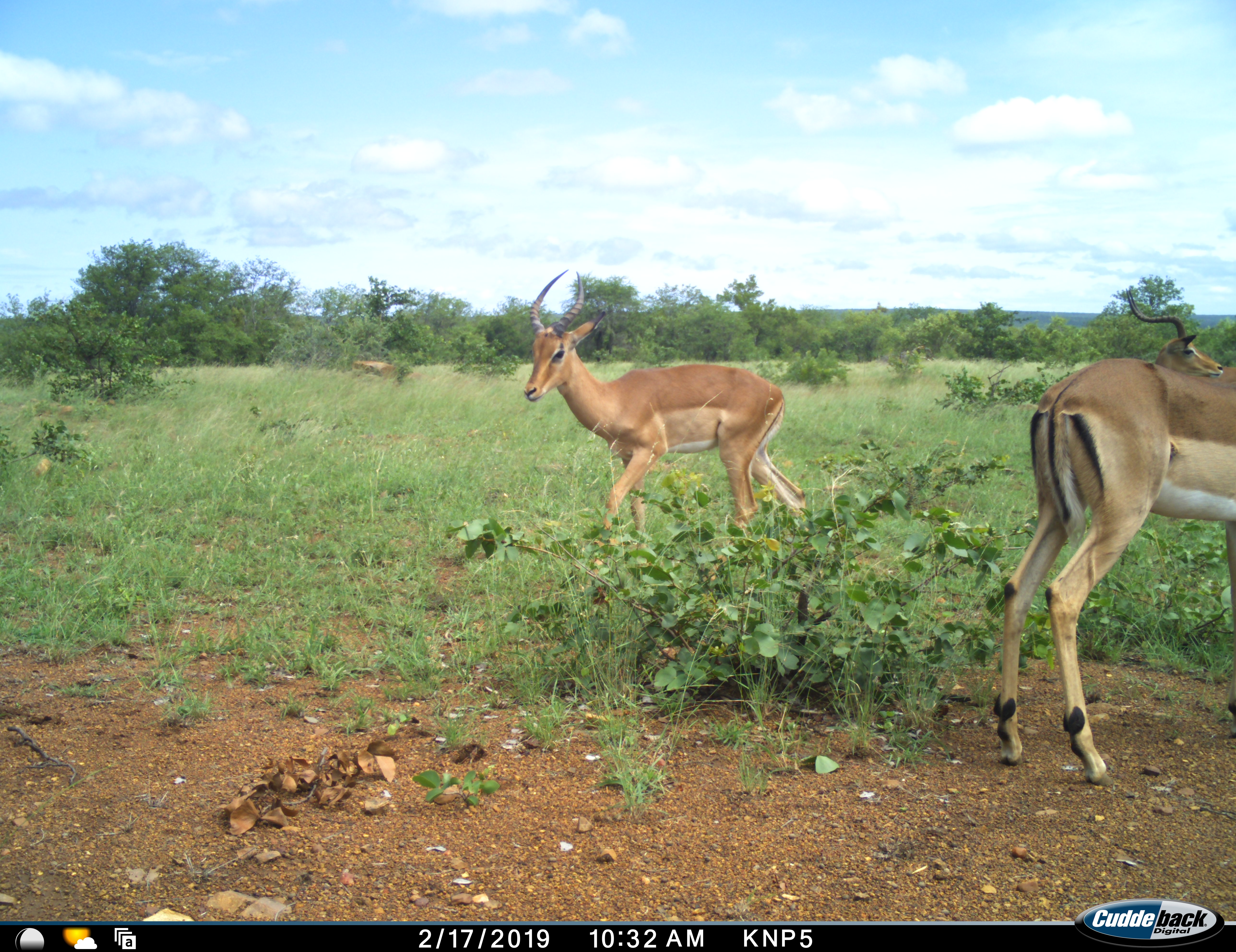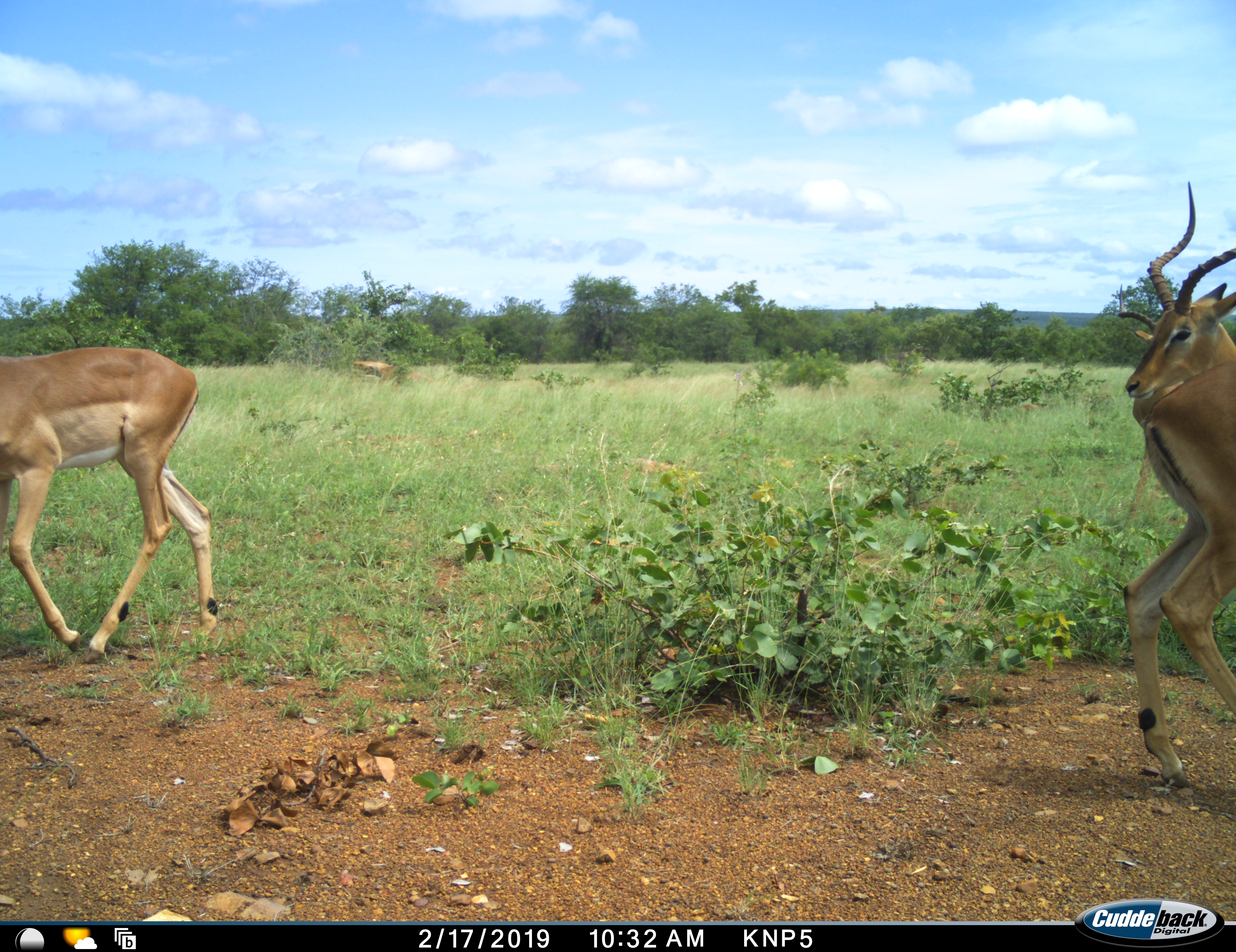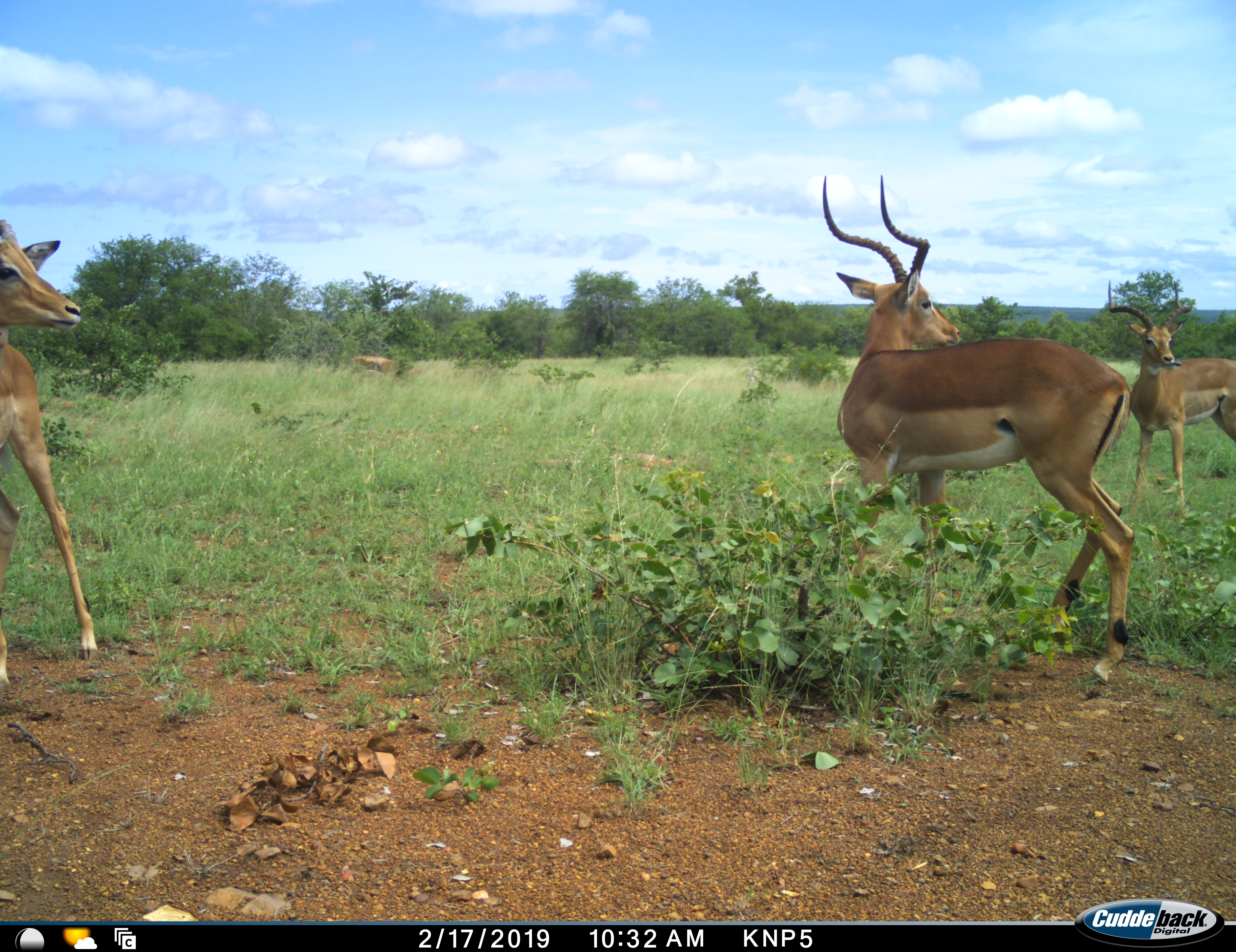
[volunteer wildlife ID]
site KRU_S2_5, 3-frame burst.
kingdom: Animalia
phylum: Chordata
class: Mammalia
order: Artiodactyla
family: Bovidae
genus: Aepyceros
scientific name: Aepyceros melampus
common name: impala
Impala (Aepyceros melampus), count 3. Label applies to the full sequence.